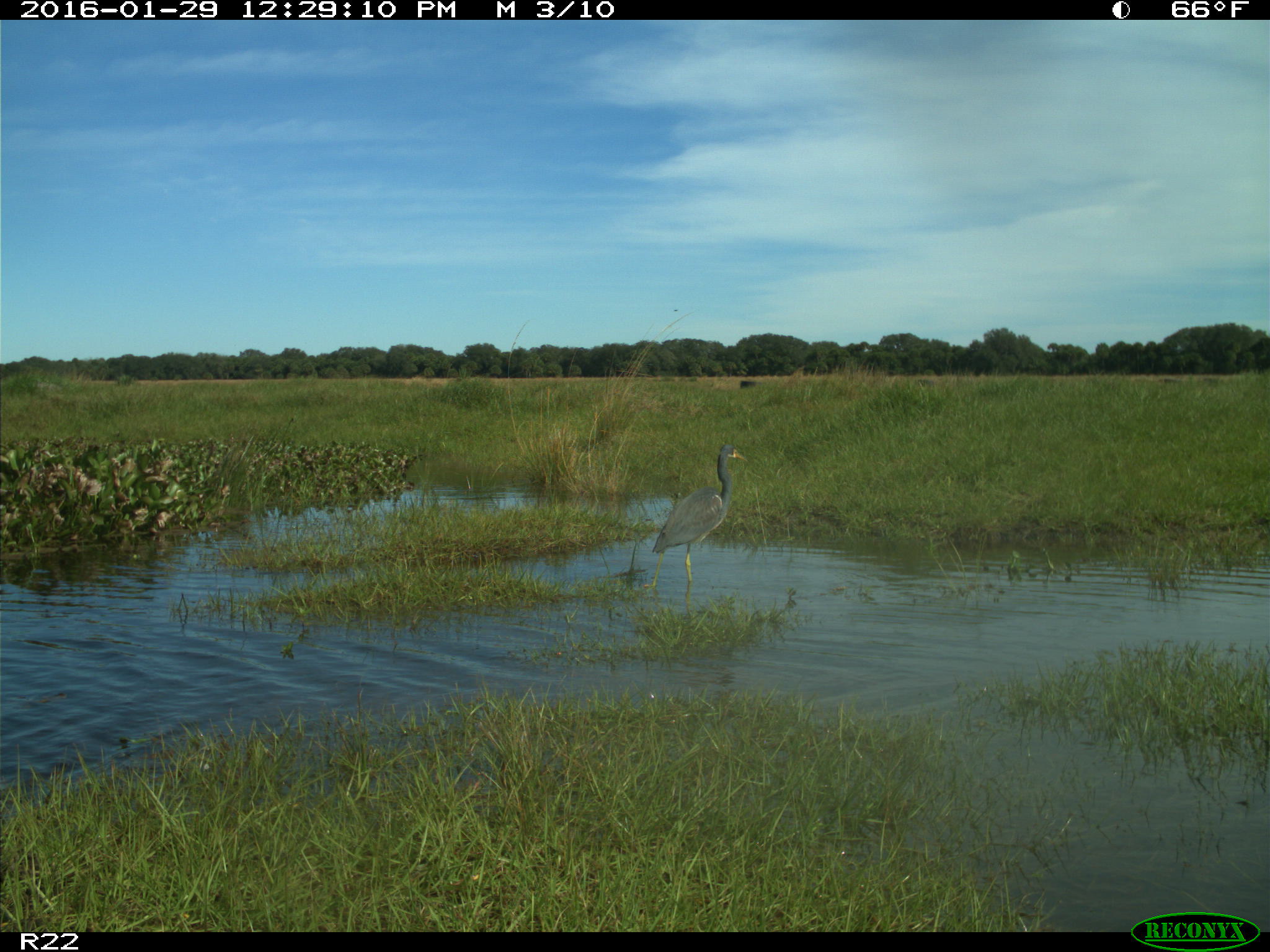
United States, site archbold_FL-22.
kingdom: Animalia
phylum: Chordata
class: Aves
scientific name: Aves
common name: birds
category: unidentified bird